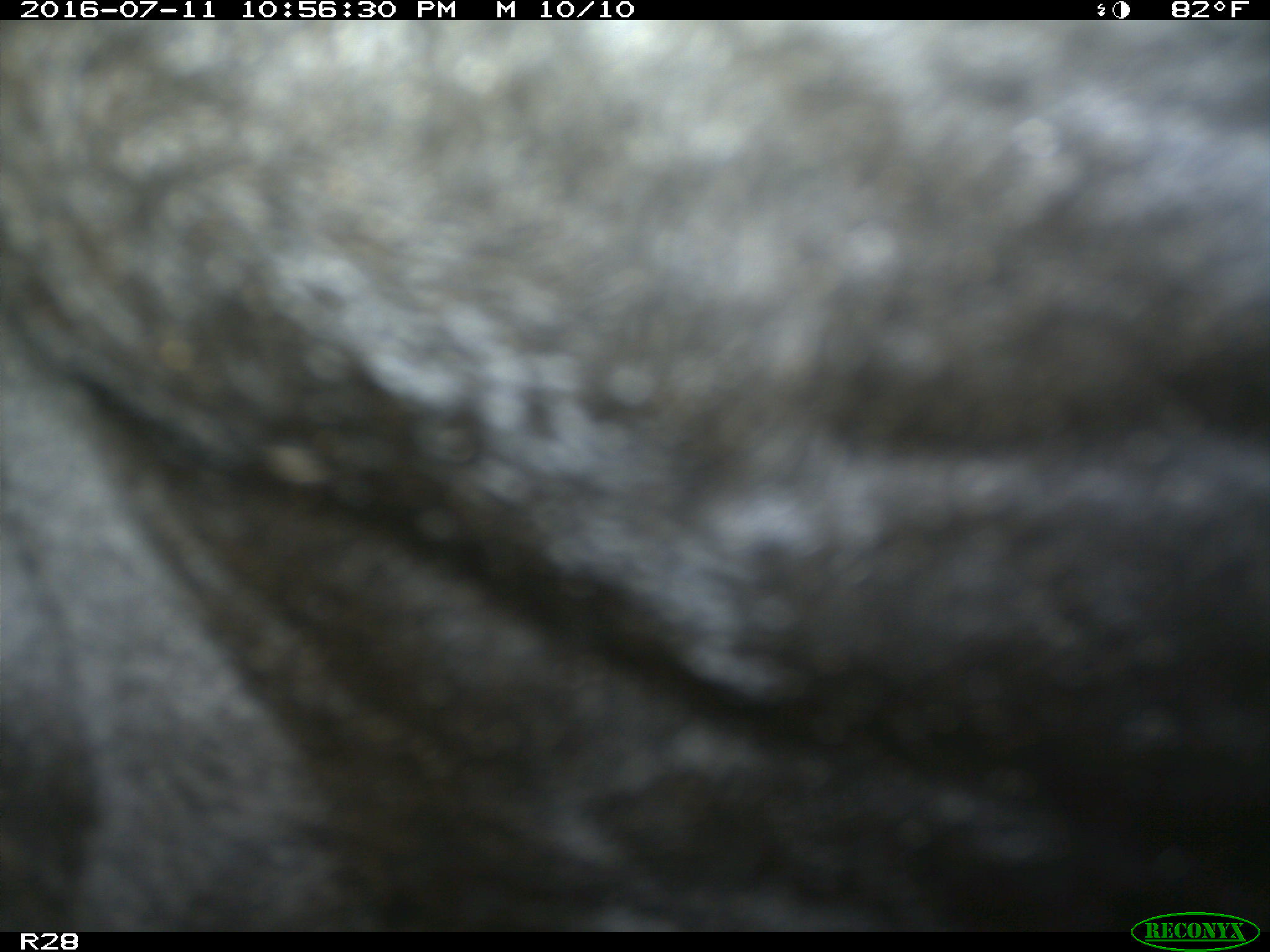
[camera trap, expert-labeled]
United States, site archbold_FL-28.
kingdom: Animalia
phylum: Chordata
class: Mammalia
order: Artiodactyla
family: Bovidae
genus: Bos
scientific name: Bos taurus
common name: domestic cow